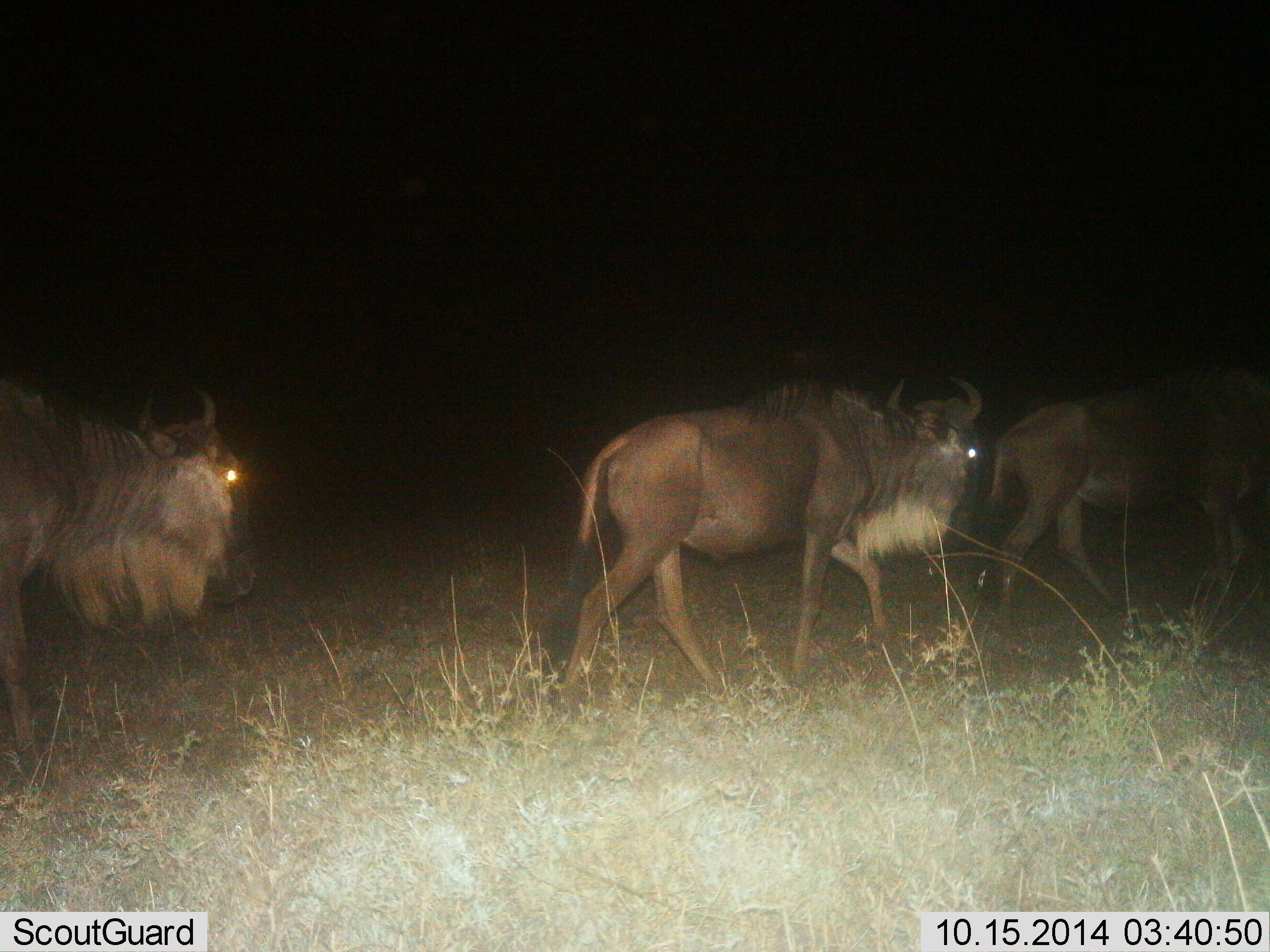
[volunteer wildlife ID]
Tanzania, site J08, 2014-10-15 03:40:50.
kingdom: Animalia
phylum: Chordata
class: Mammalia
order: Artiodactyla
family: Bovidae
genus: Connochaetes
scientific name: Connochaetes taurinus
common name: blue wildebeest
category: wildebeest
Wildebeest (blue wildebeest) (Connochaetes taurinus), count 3. Behavior (volunteer vote fractions): standing 10%, resting 0%, moving 100%, interacting 0%. Young present (vote fraction): 0%. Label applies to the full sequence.